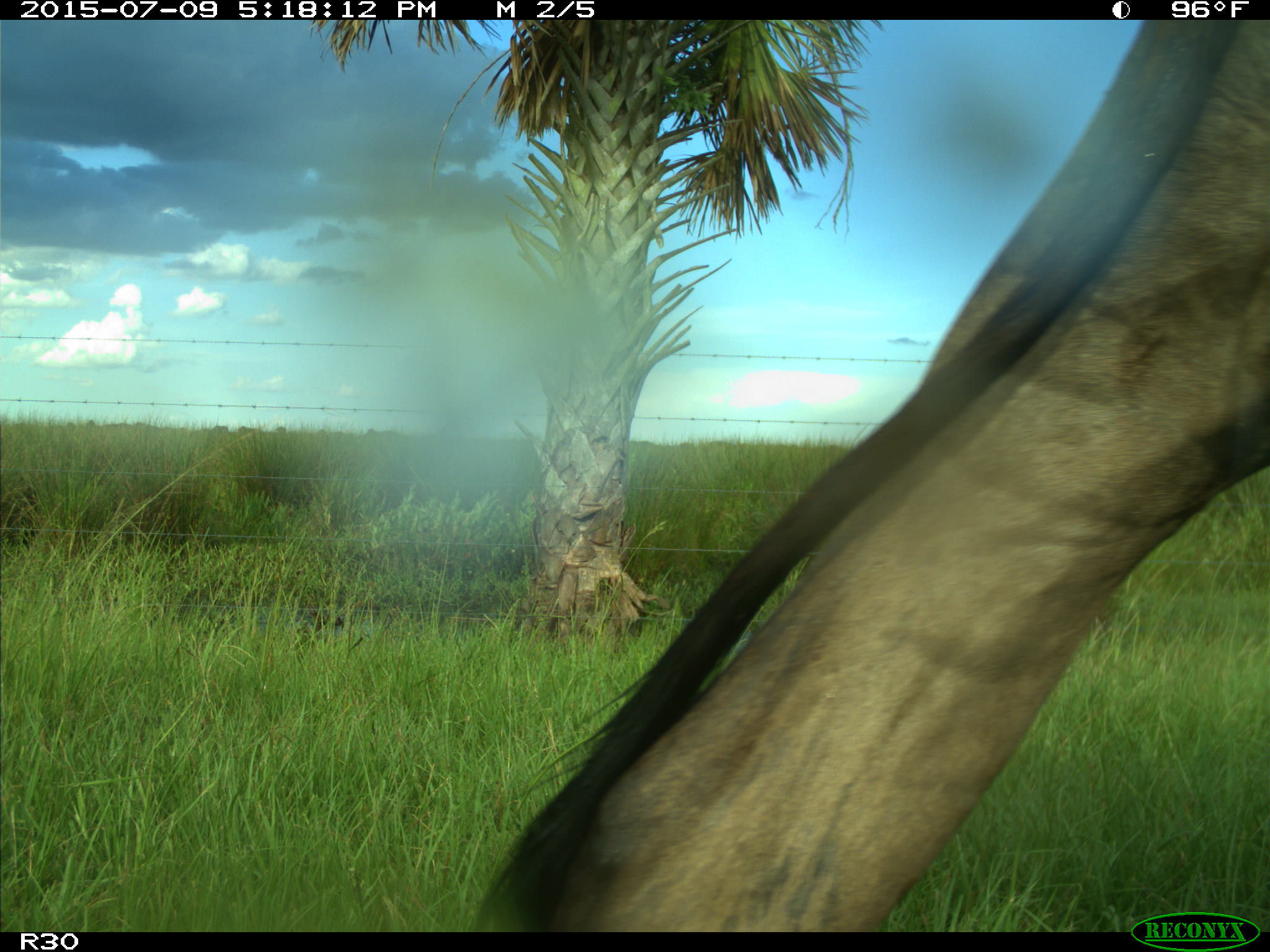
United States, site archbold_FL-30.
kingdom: Animalia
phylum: Chordata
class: Mammalia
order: Artiodactyla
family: Bovidae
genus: Bos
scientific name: Bos taurus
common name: domestic cow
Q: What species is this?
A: Bos taurus (domestic cow).